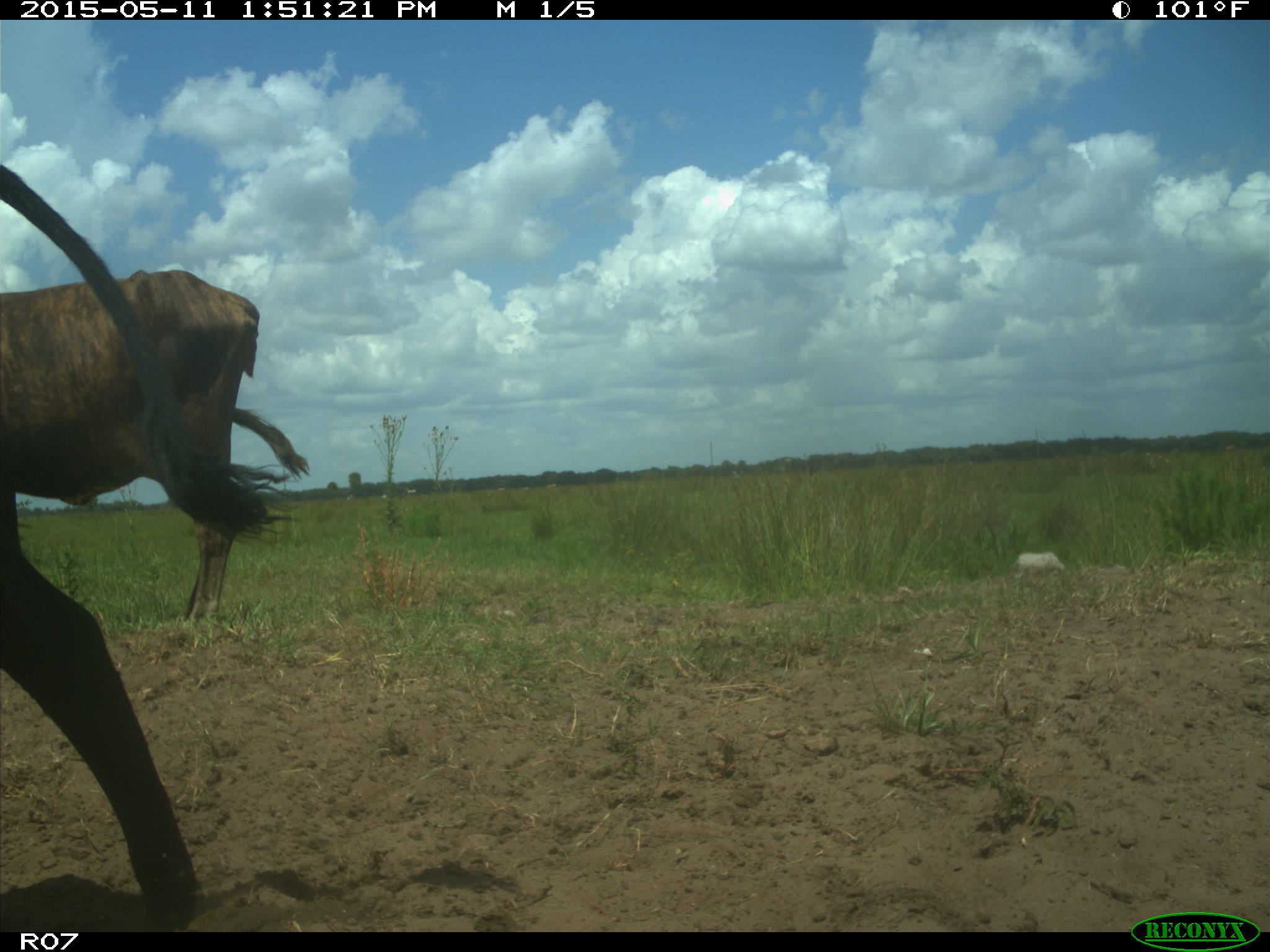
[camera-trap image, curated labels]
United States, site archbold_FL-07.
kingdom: Animalia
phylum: Chordata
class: Mammalia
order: Artiodactyla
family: Bovidae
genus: Bos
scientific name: Bos taurus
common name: domestic cow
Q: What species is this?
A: Bos taurus (domestic cow).